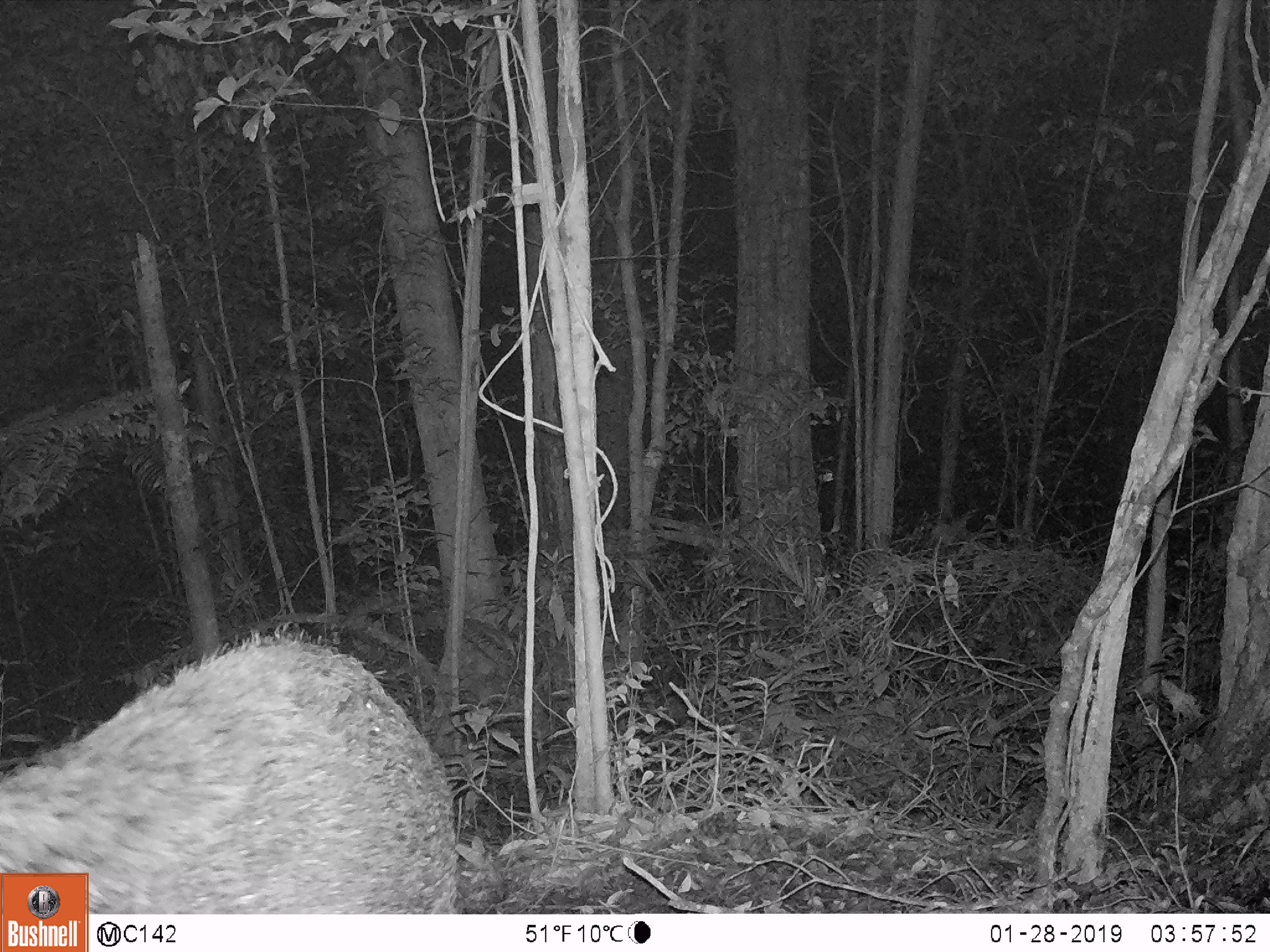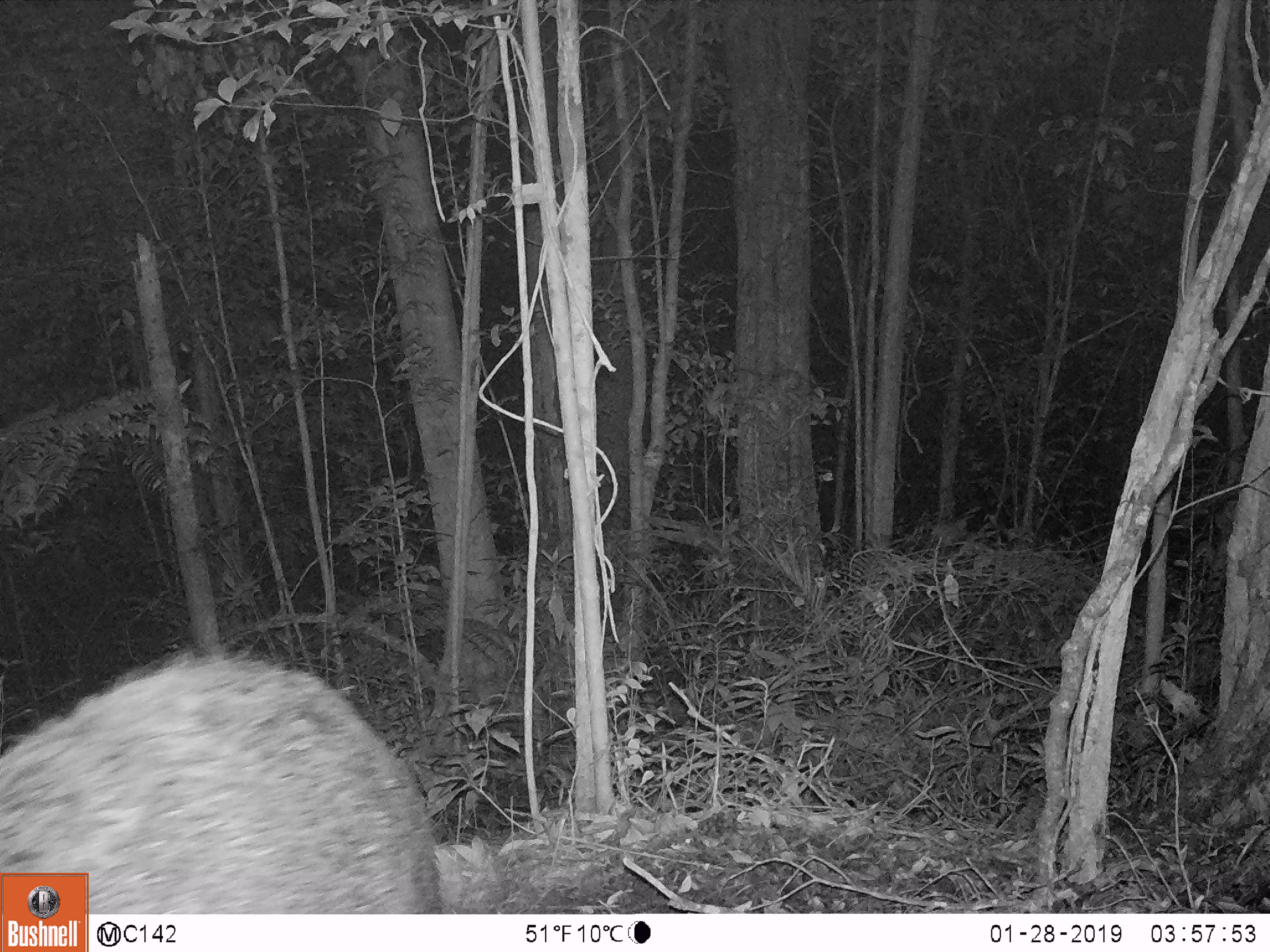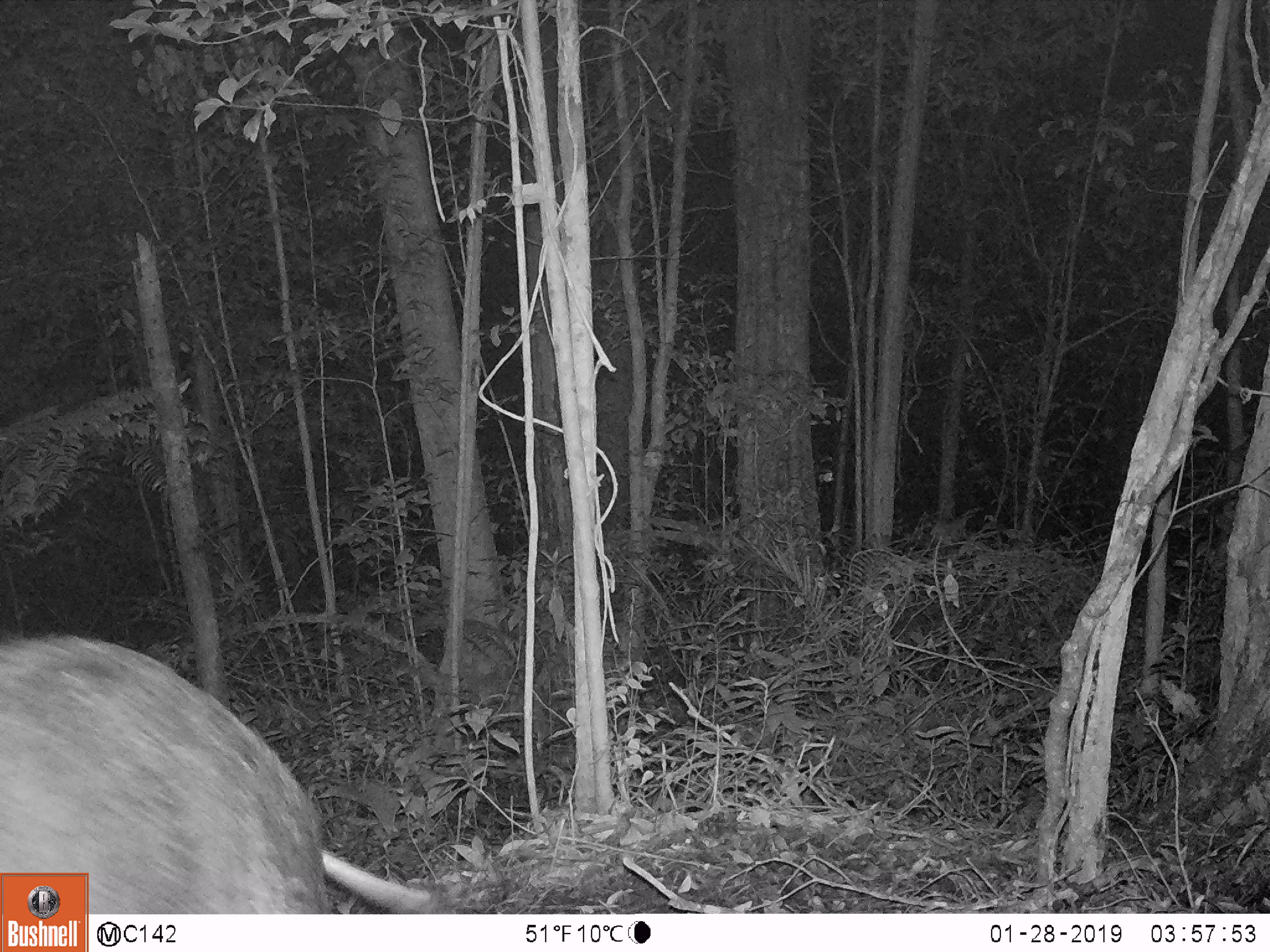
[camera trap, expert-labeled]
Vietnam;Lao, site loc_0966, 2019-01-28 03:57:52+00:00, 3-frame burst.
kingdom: Animalia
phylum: Chordata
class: Mammalia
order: Artiodactyla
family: Suidae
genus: Sus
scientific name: Sus scrofa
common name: eurasian wild pig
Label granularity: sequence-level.